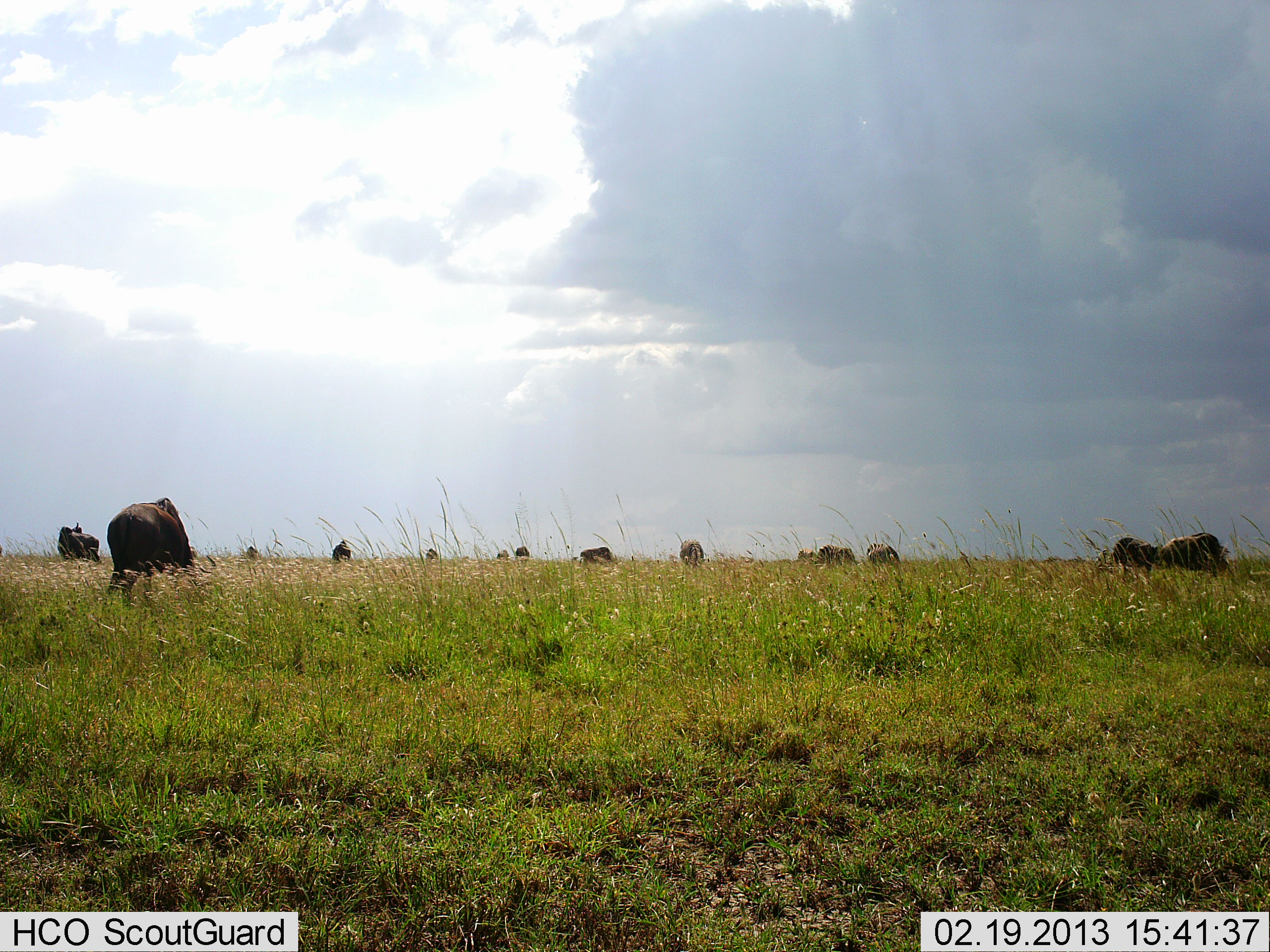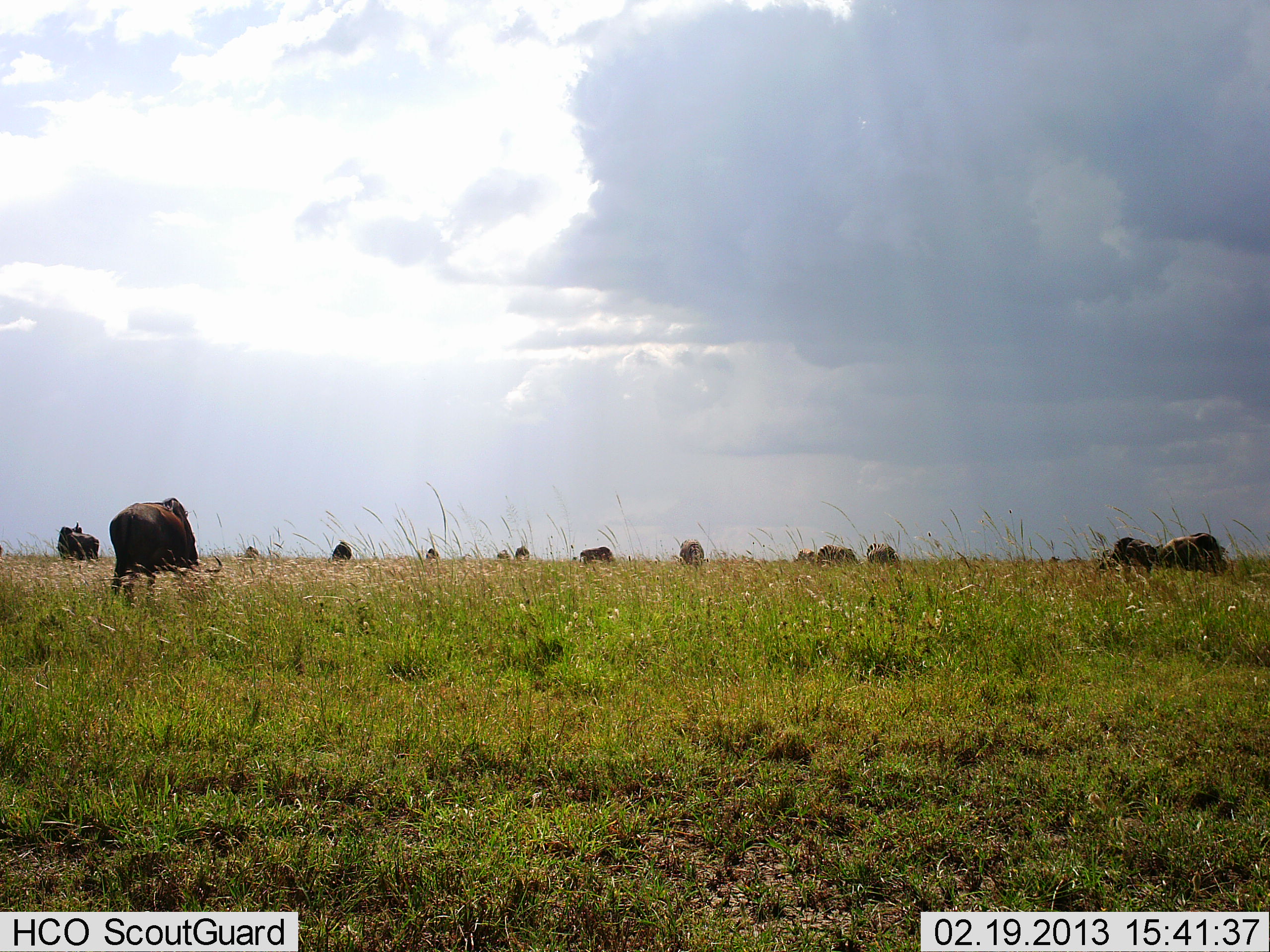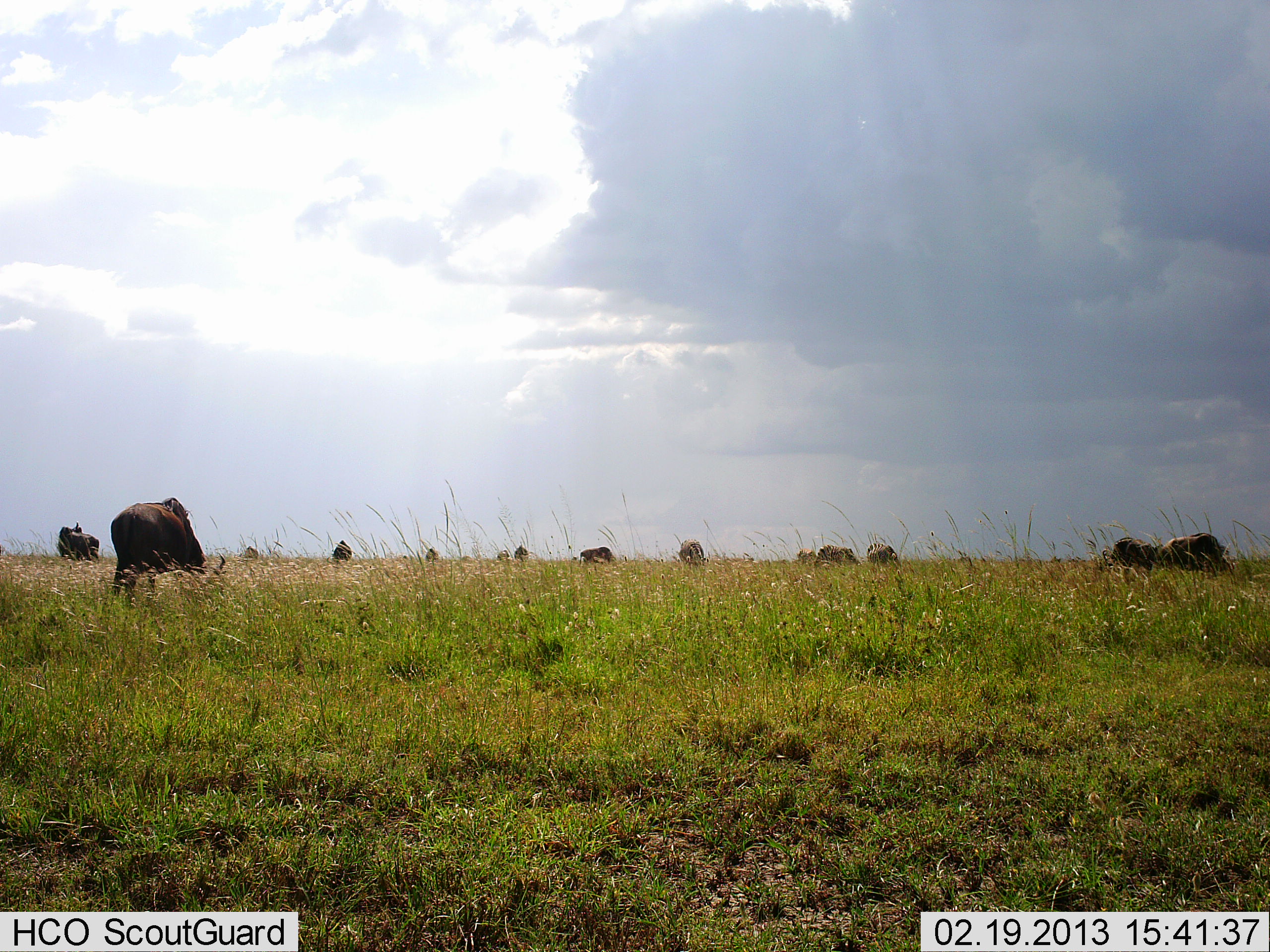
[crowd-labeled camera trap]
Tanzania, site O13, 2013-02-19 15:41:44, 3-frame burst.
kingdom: Animalia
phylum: Chordata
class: Mammalia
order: Artiodactyla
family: Bovidae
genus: Connochaetes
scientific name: Connochaetes taurinus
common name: blue wildebeest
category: wildebeest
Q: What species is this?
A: Wildebeest (blue wildebeest) (Connochaetes taurinus).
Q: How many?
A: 11-50.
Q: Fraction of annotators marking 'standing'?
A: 33%.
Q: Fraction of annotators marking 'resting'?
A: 7%.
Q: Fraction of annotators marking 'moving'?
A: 7%.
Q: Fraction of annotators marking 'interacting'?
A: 0%.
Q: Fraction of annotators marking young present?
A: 0%.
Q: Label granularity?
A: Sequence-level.